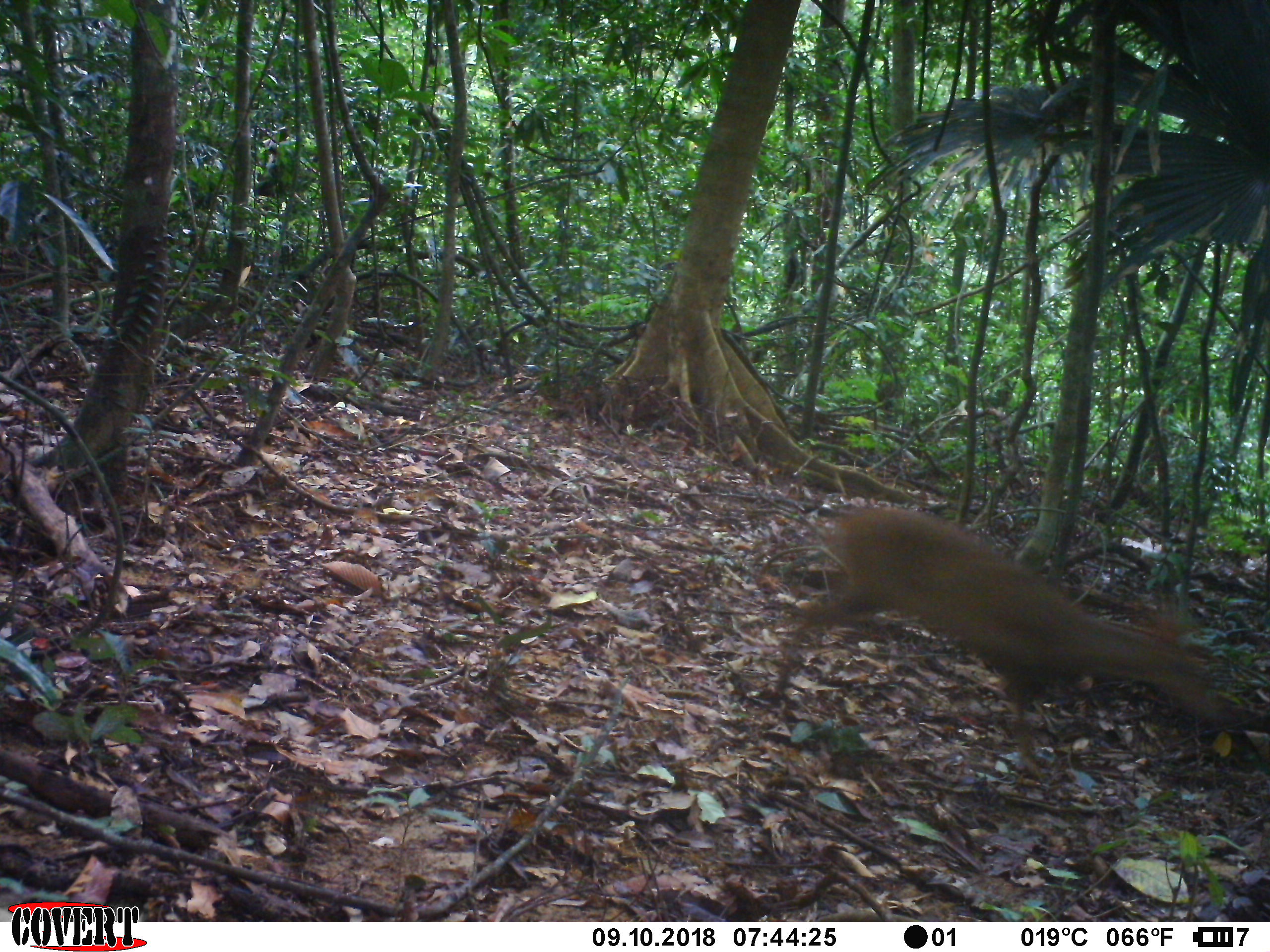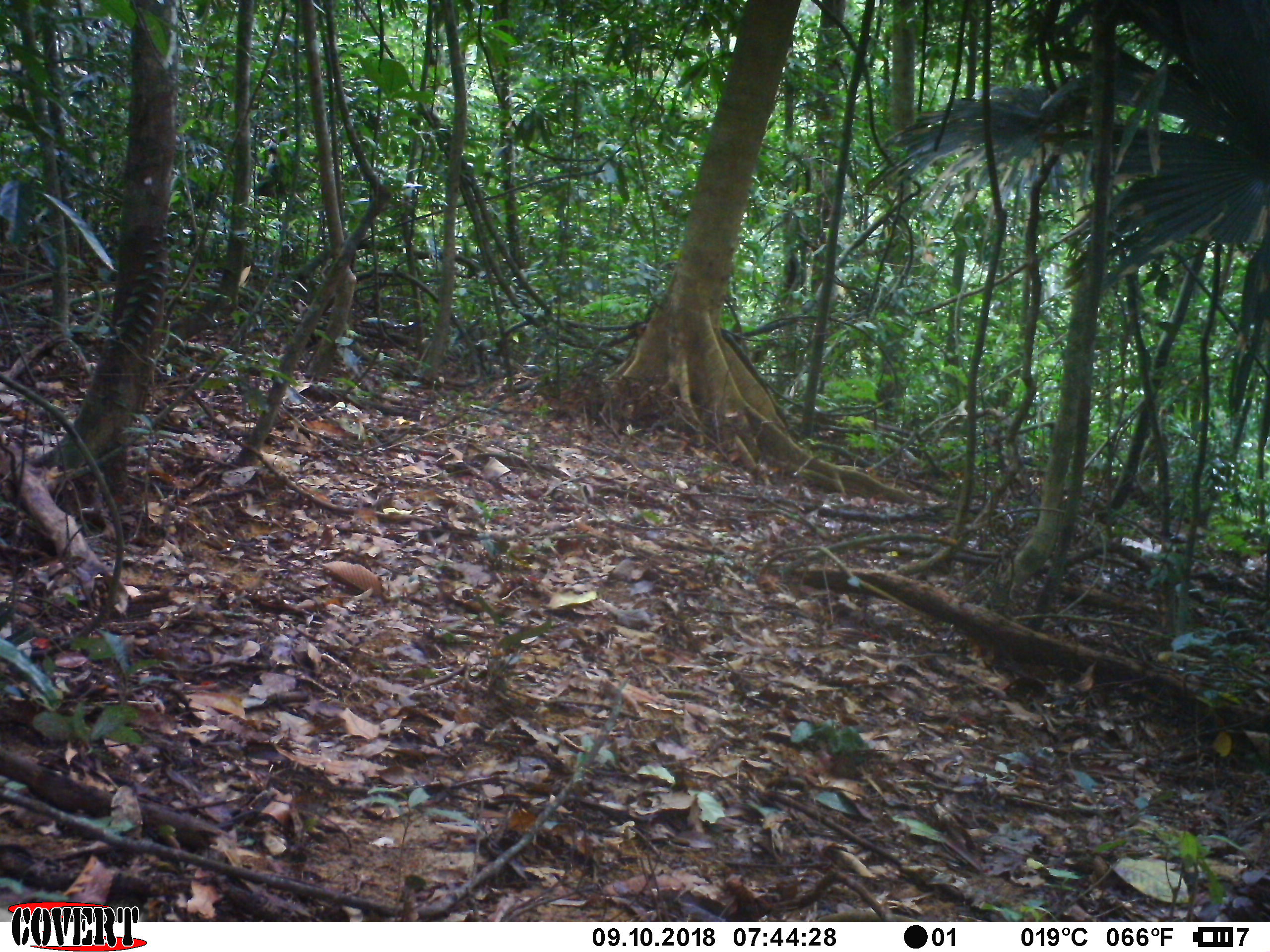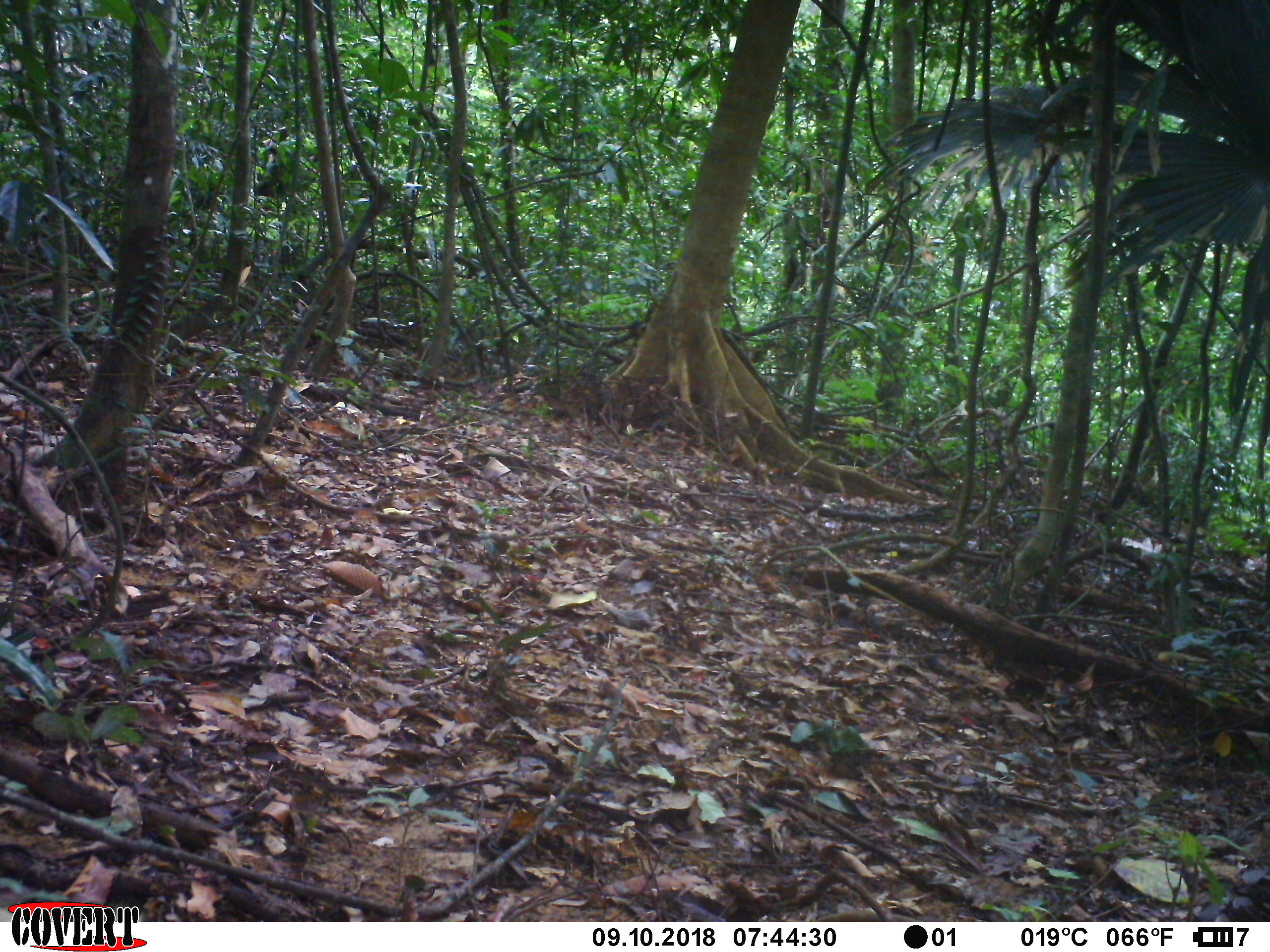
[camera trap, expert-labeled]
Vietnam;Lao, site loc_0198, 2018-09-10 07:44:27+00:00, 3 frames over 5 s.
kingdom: Animalia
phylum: Chordata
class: Mammalia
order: Artiodactyla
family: Cervidae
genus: Muntiacus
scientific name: Muntiacus vuquangensis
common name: large-antlered muntjac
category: large antlered muntjac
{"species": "large antlered muntjac (large-antlered muntjac) (Muntiacus vuquangensis)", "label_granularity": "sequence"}